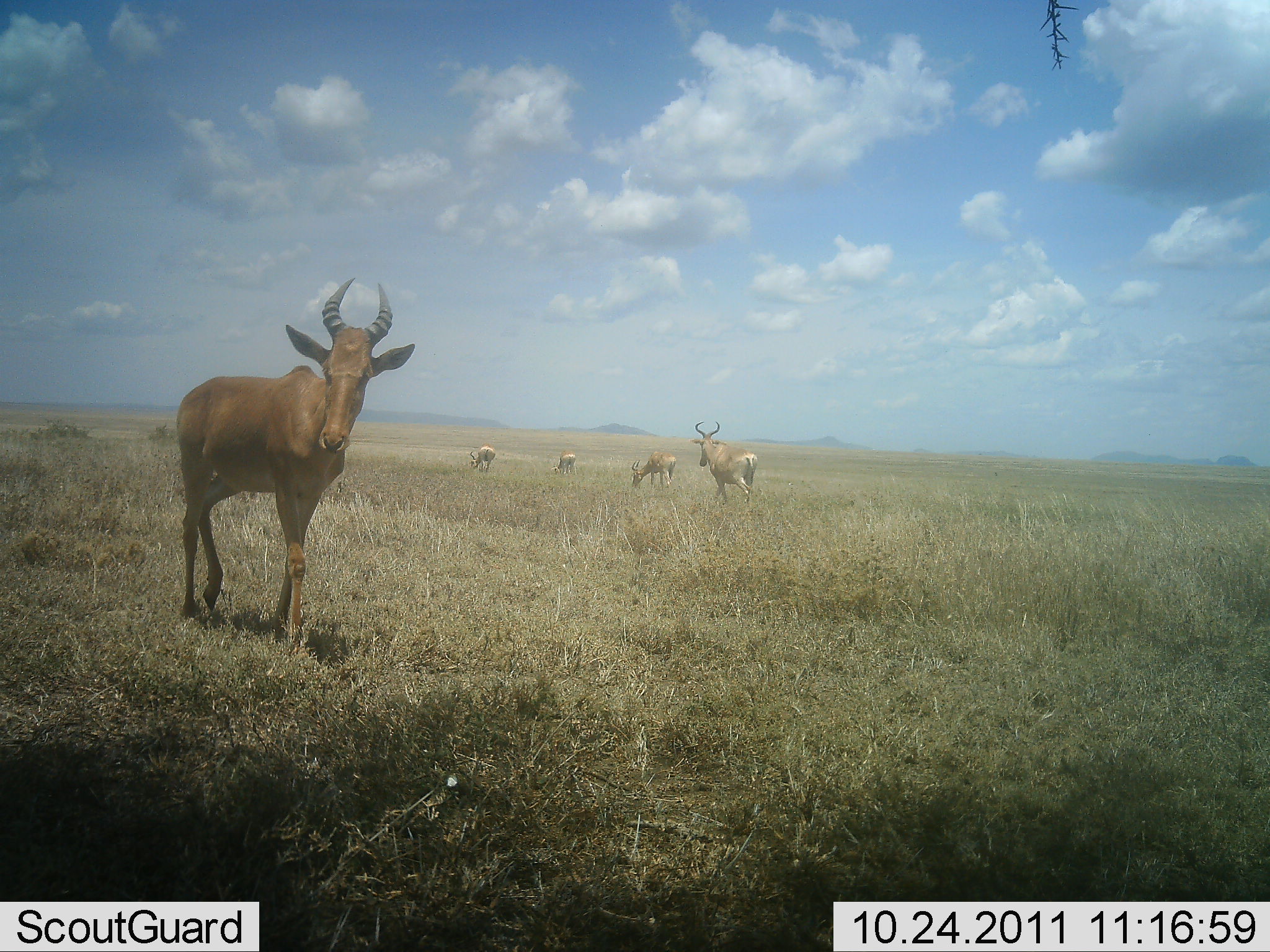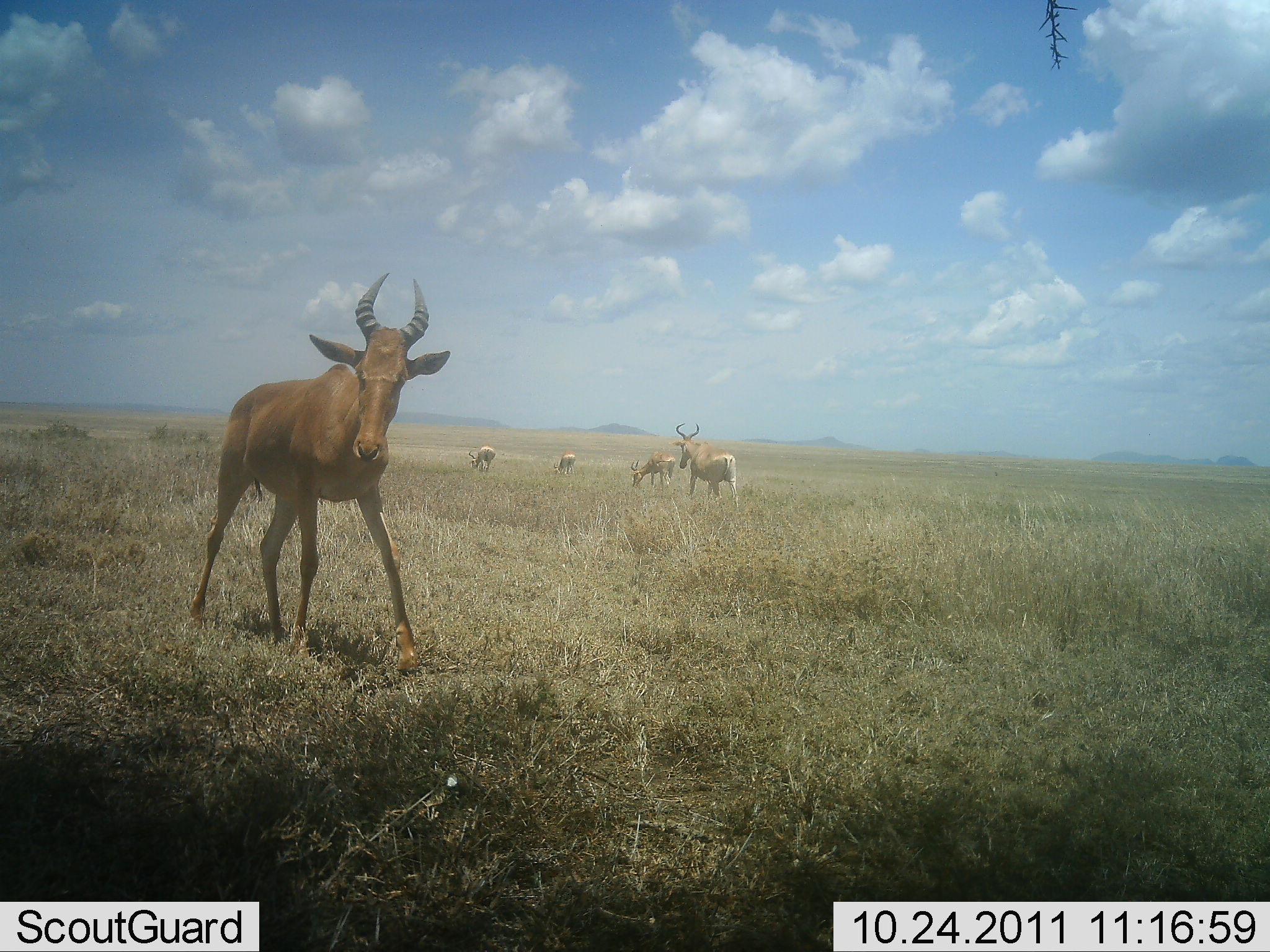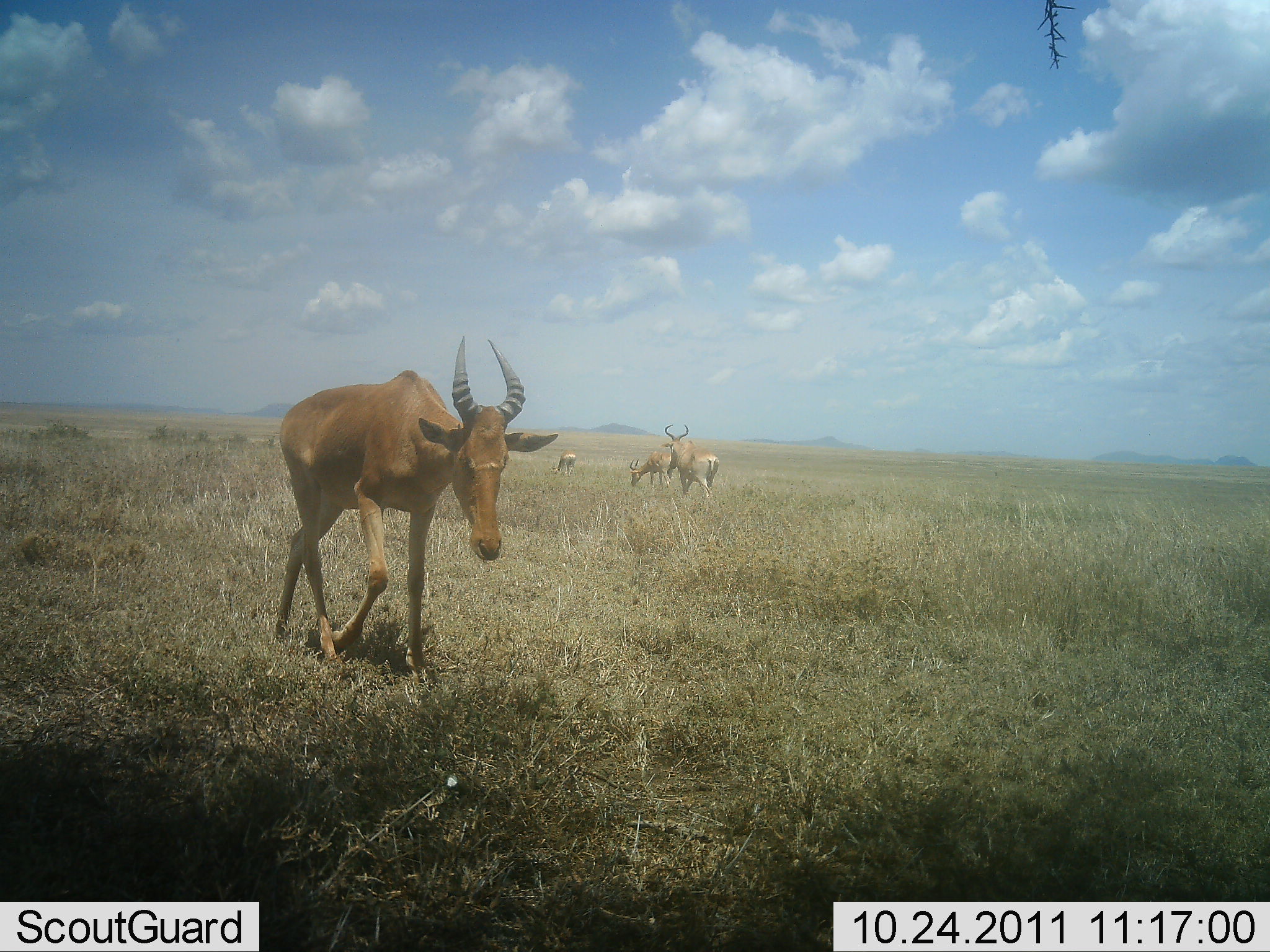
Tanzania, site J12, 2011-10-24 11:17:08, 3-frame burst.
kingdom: Animalia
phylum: Chordata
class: Mammalia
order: Artiodactyla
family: Bovidae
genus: Alcelaphus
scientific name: Alcelaphus buselaphus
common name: hartebeest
Hartebeest (Alcelaphus buselaphus), count 5. Behavior (volunteer vote fractions): standing 73%, resting 0%, moving 73%, interacting 0%. Young present (vote fraction): 0%. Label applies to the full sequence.